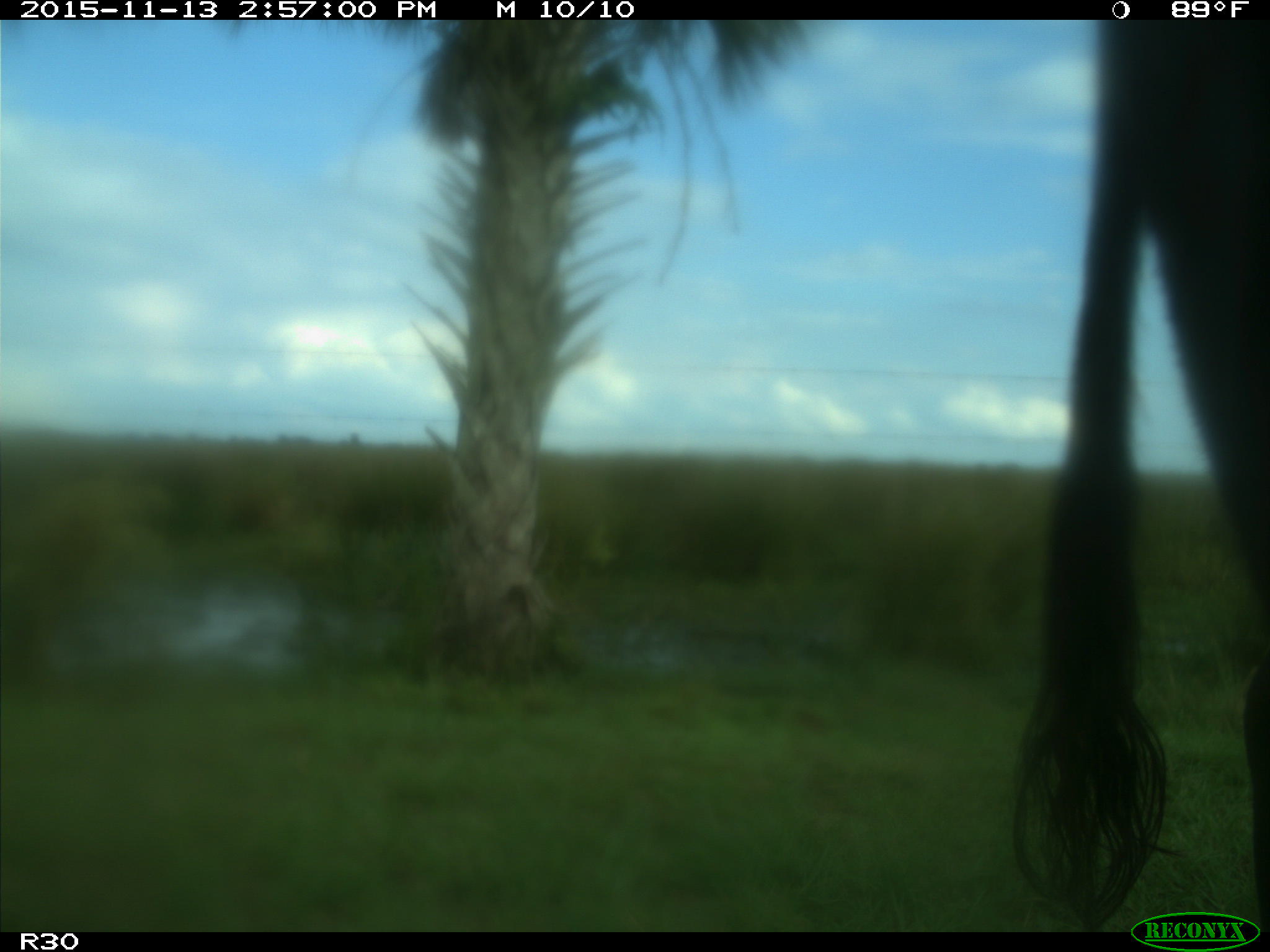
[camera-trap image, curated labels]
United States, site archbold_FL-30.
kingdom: Animalia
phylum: Chordata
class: Mammalia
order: Artiodactyla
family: Bovidae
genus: Bos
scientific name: Bos taurus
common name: domestic cow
Bos taurus (domestic cow).